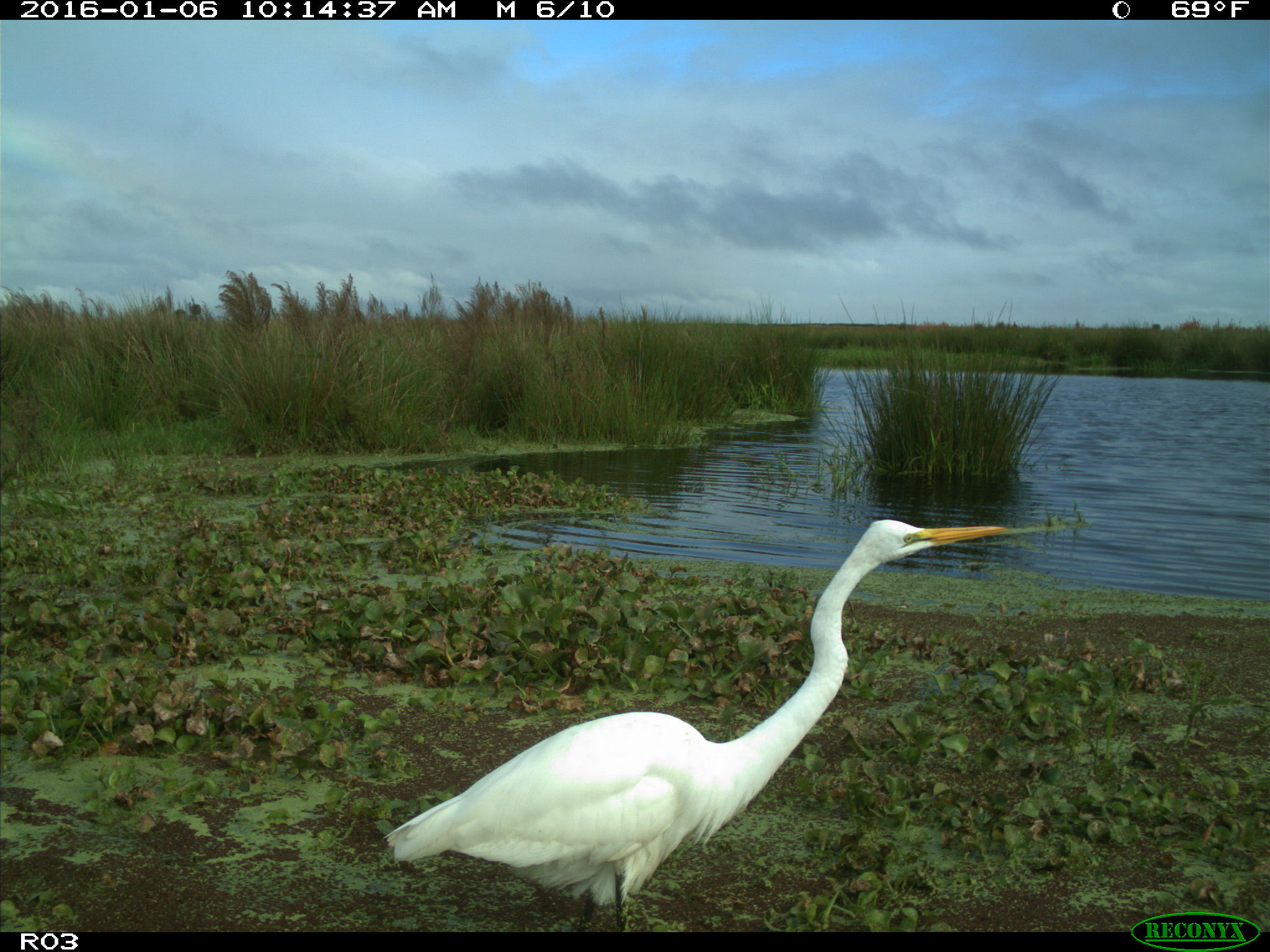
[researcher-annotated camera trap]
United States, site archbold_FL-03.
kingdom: Animalia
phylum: Chordata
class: Aves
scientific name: Aves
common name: birds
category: unidentified bird